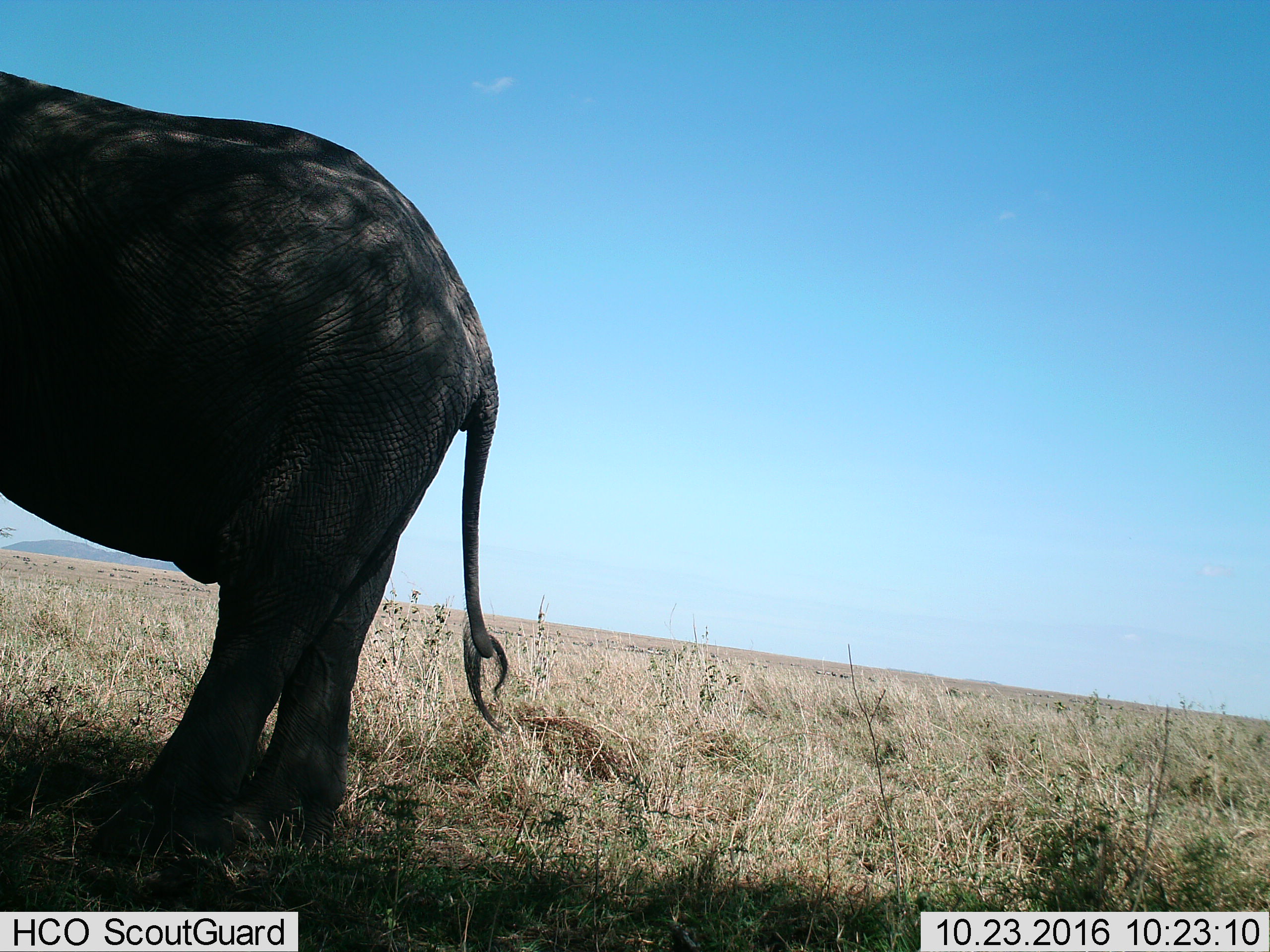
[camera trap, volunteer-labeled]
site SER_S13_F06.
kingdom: Animalia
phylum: Chordata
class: Mammalia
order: Proboscidea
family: Elephantidae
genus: Loxodonta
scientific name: Loxodonta africana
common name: african bush elephant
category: elephant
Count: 1.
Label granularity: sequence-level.